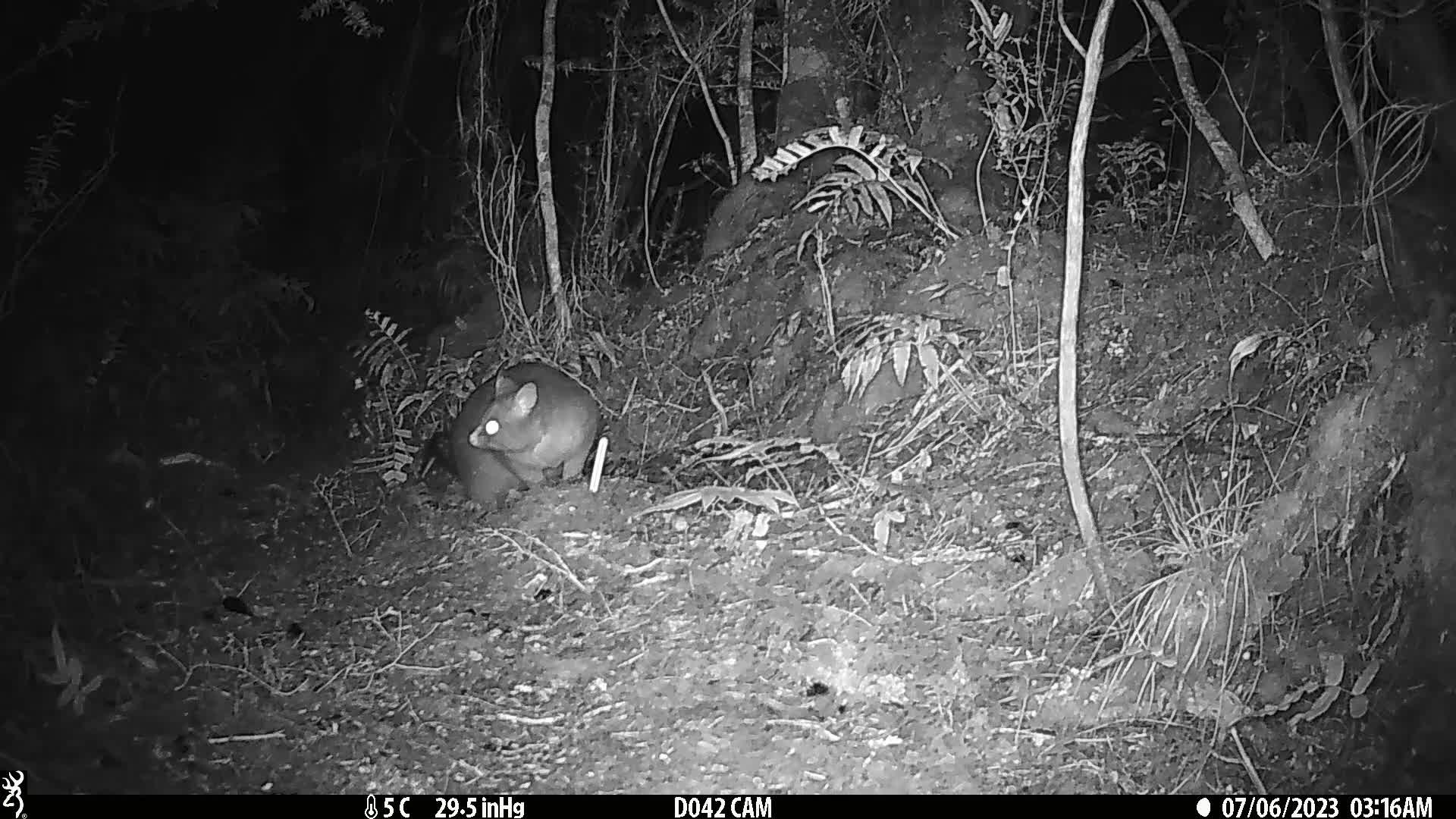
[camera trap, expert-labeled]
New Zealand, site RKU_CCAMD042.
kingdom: Animalia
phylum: Chordata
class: Mammalia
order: Diprotodontia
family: Phalangeridae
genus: Trichosurus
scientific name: Trichosurus vulpecula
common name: common brushtail possum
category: possum